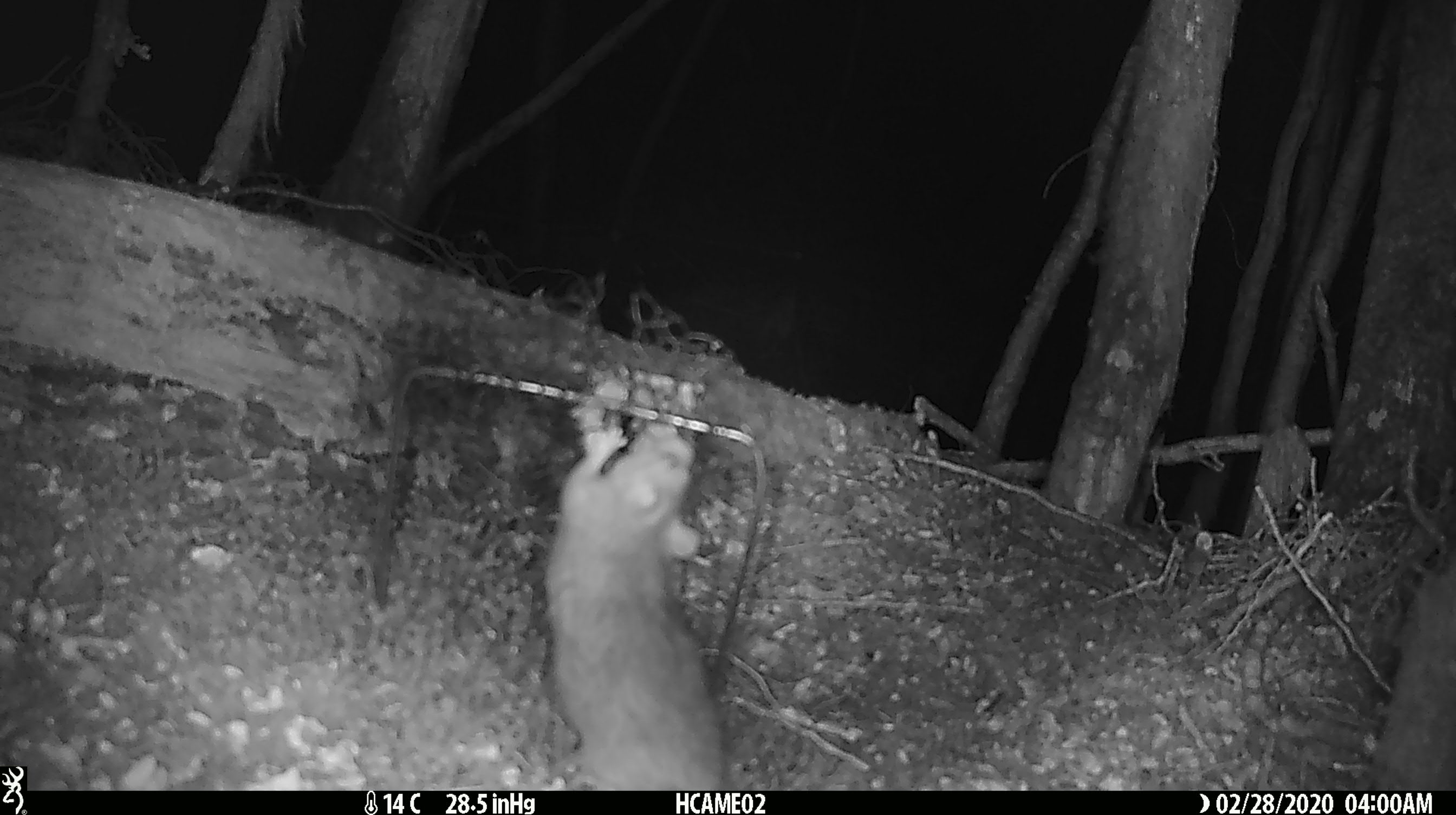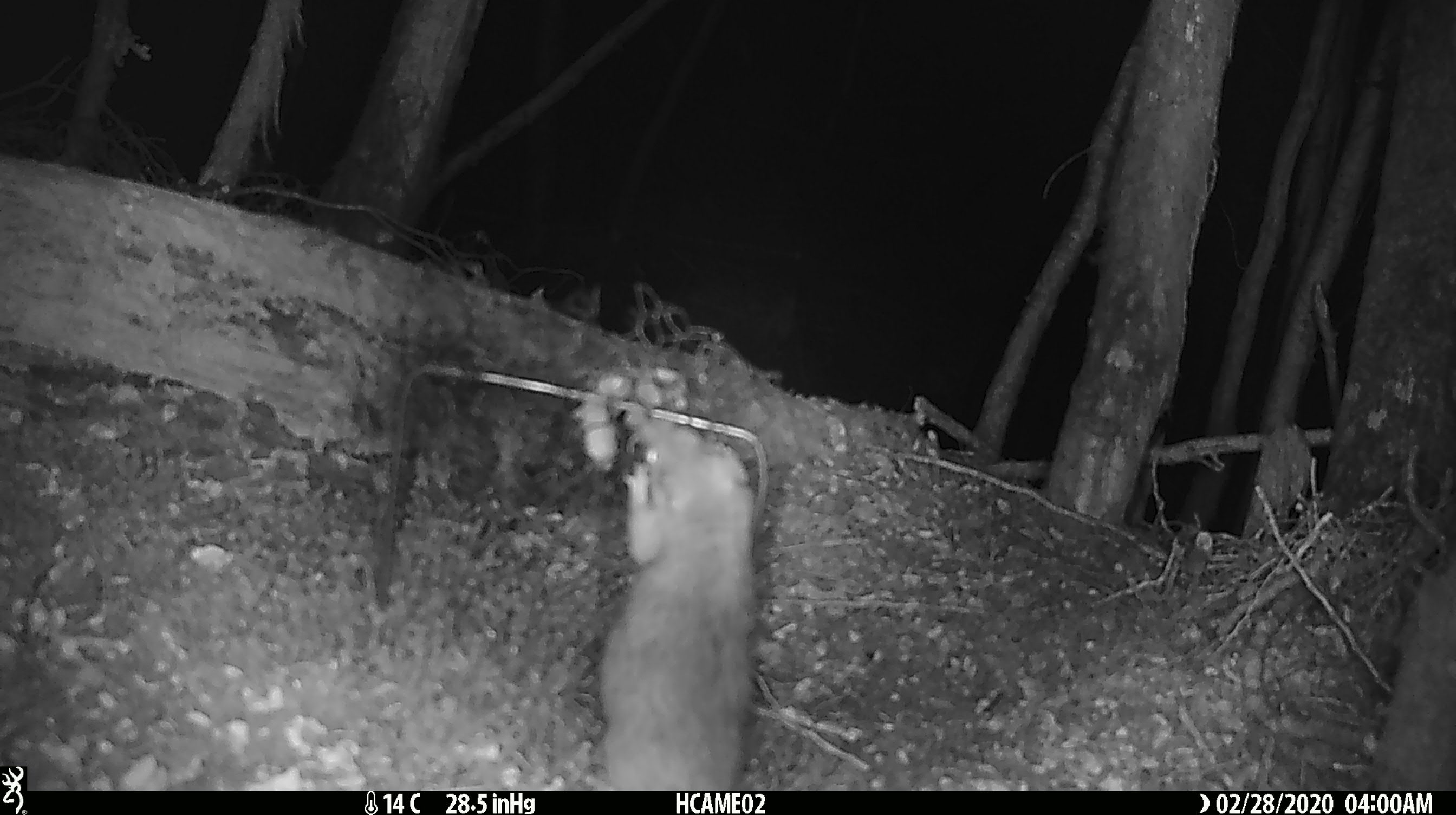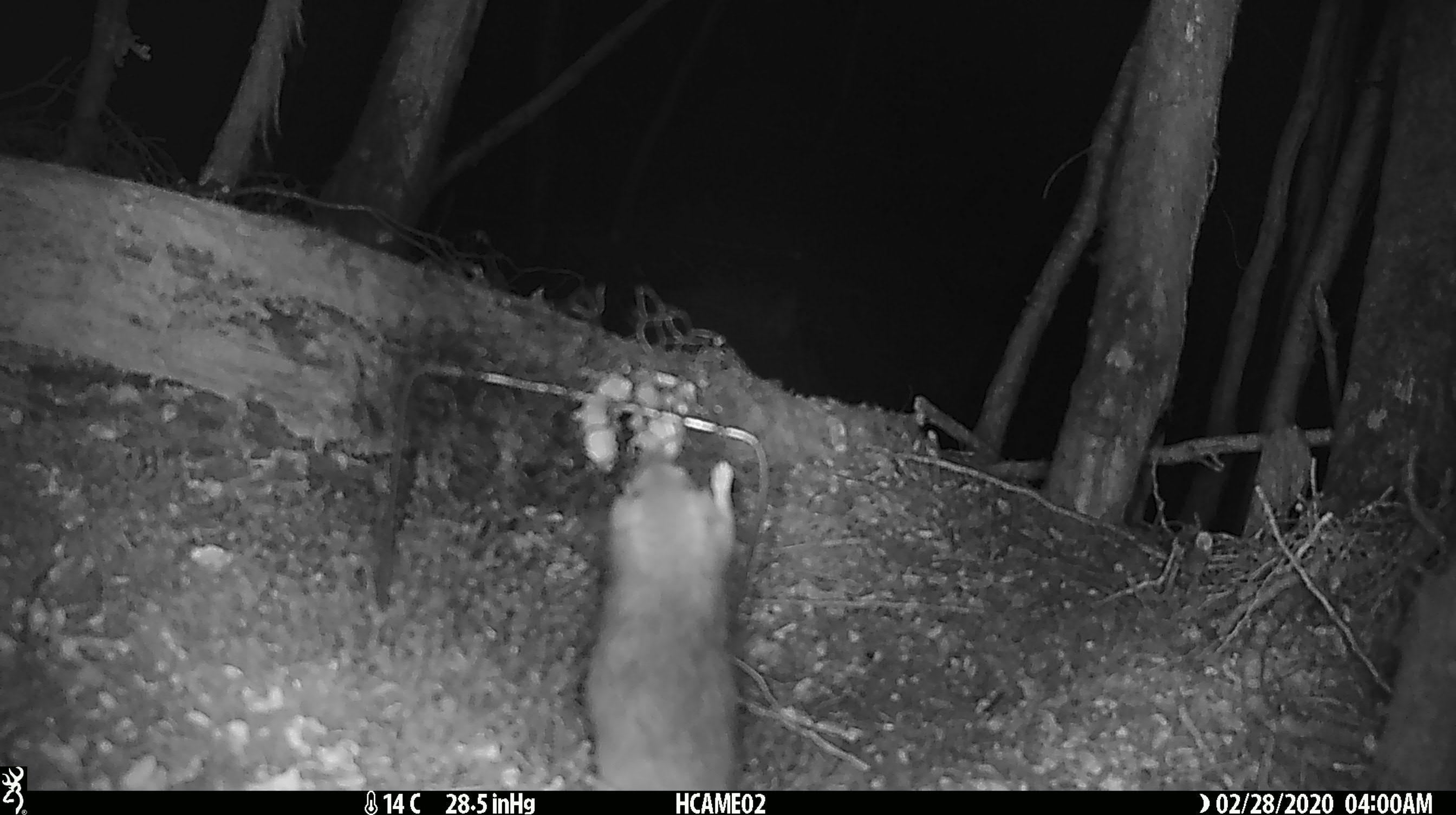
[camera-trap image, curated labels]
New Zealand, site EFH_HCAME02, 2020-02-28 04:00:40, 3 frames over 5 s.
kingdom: Animalia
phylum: Chordata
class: Mammalia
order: Rodentia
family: Muridae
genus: Rattus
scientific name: Rattus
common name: rat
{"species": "rat (Rattus)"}